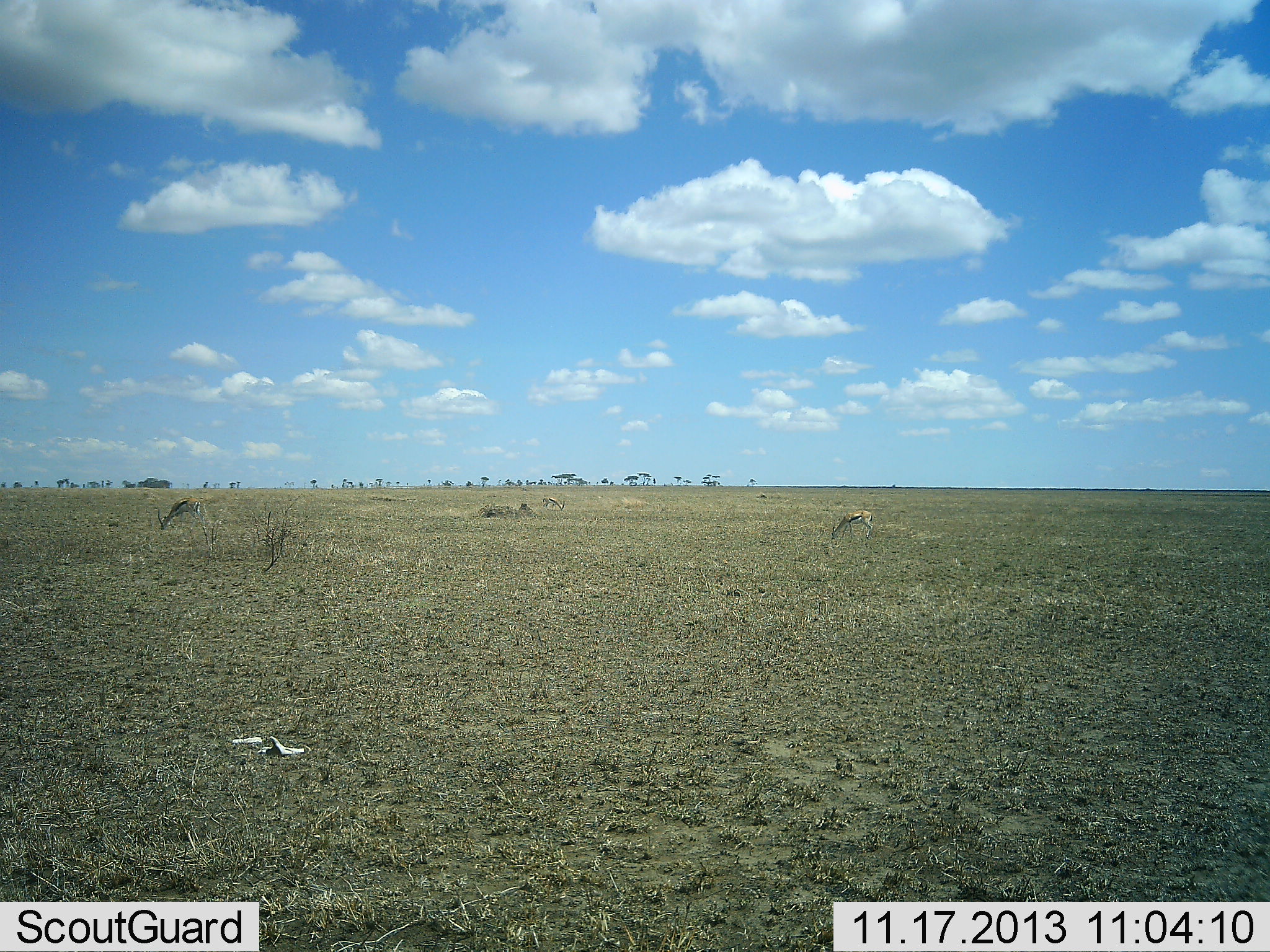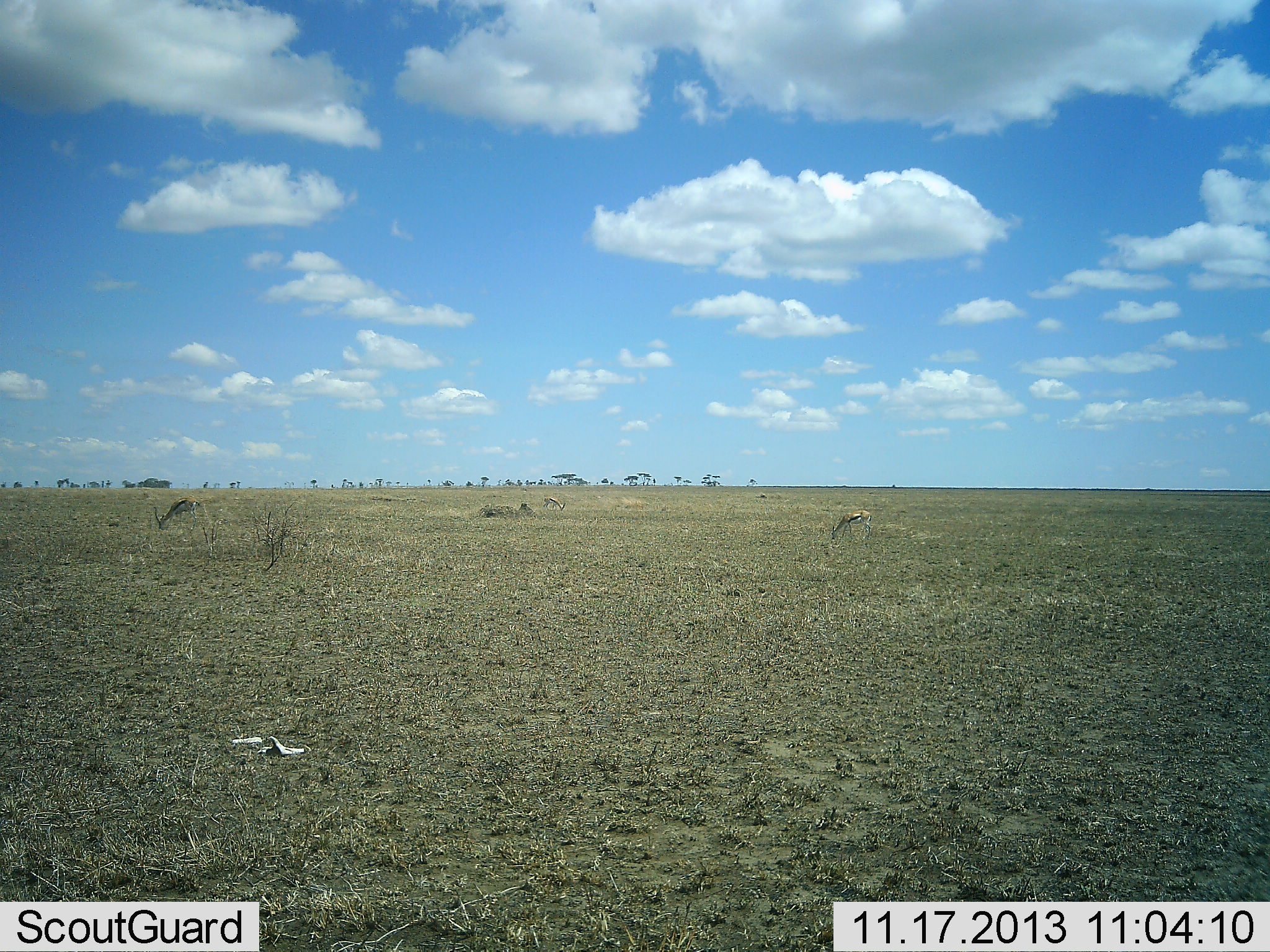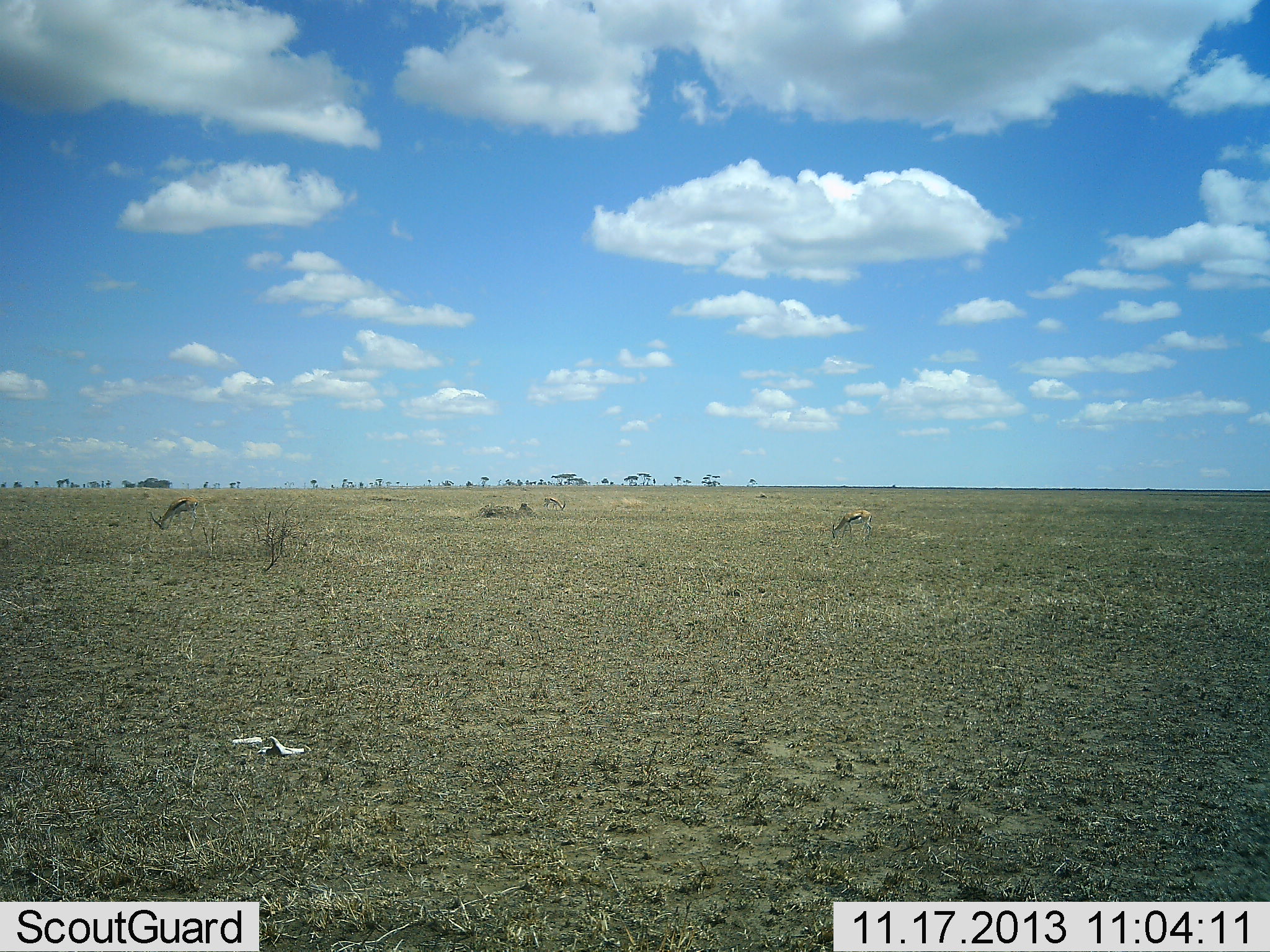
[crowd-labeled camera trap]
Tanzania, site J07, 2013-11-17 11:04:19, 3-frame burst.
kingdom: Animalia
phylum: Chordata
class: Mammalia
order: Artiodactyla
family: Bovidae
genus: Eudorcas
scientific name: Eudorcas thomsonii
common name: thomson's gazelle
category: gazellethomsons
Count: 3.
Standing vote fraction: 30%.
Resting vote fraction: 10%.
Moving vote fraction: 10%.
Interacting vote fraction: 0%.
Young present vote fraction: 0%.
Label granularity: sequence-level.